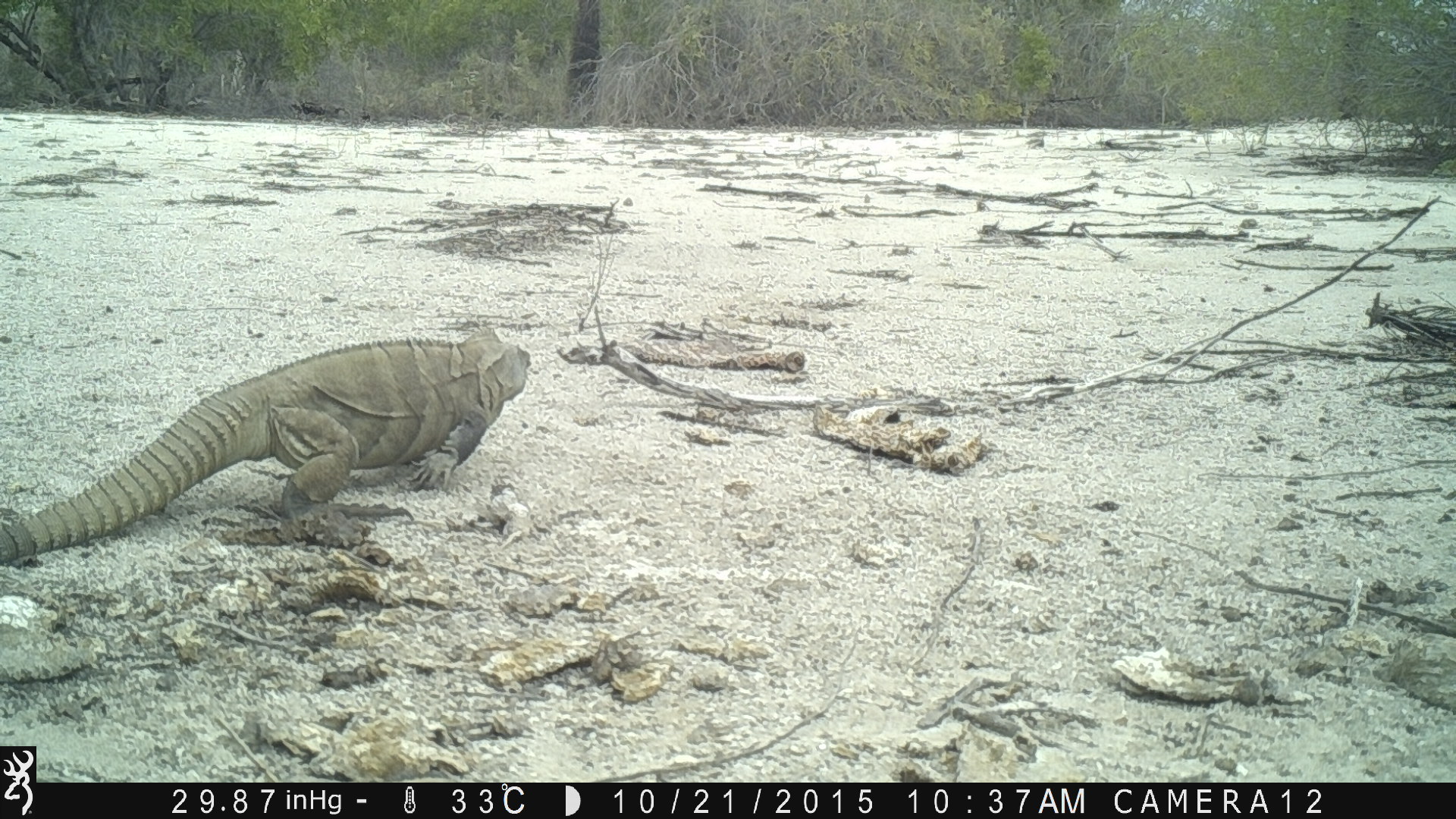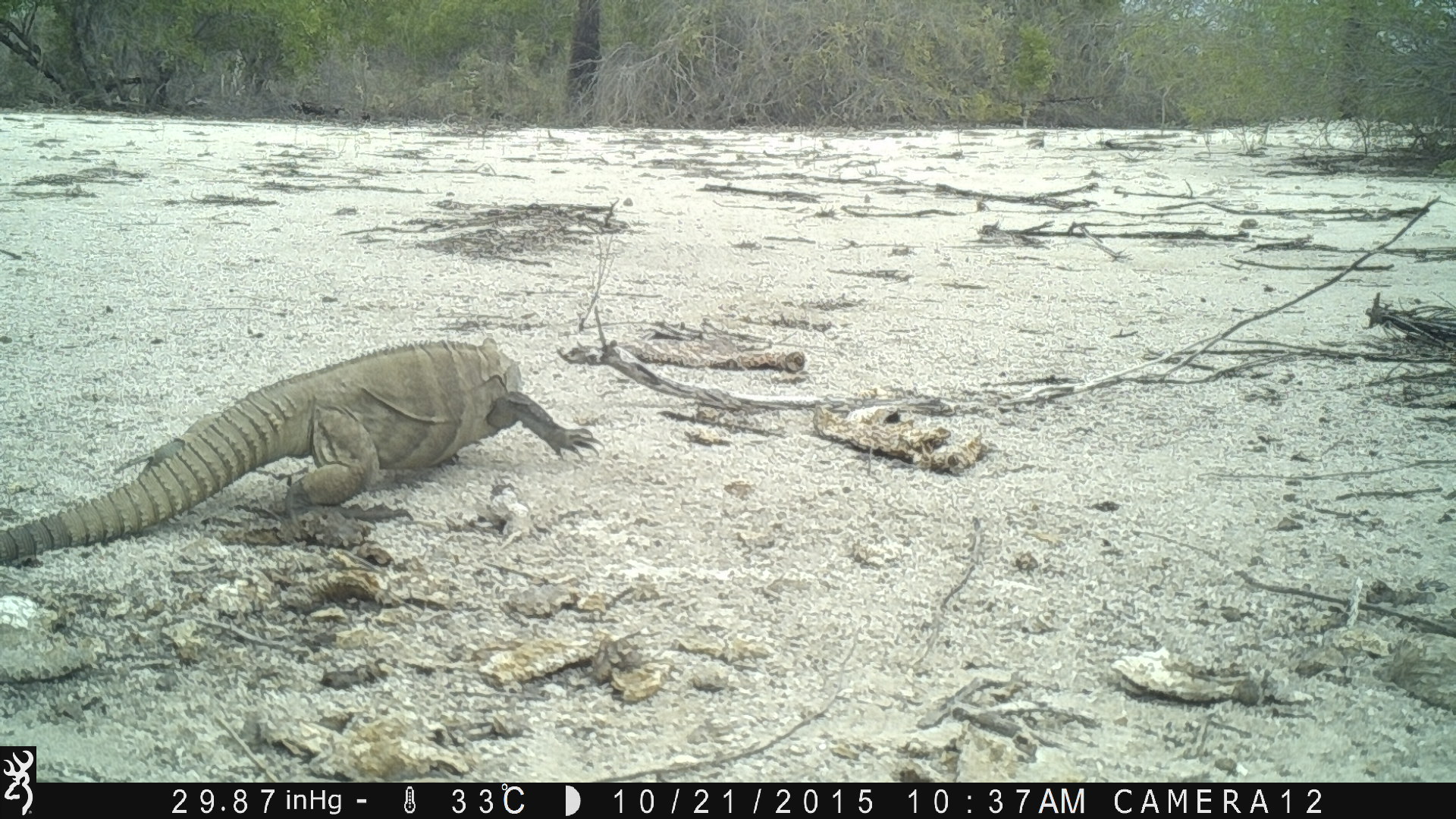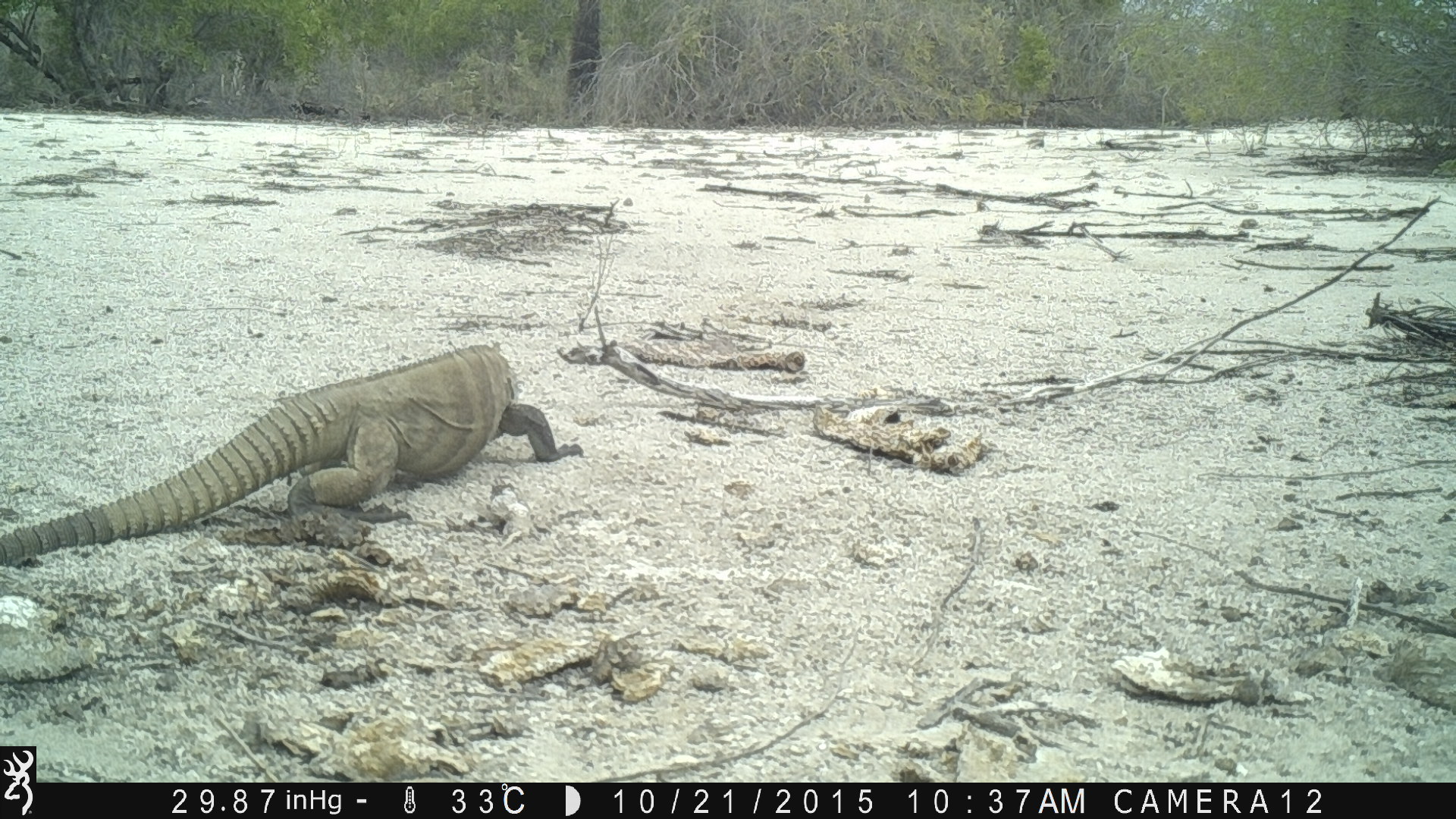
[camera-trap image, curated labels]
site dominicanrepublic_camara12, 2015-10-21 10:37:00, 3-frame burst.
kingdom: Animalia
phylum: Chordata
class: Reptilia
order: Squamata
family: Iguanidae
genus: Iguana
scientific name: Iguana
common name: typical iguanas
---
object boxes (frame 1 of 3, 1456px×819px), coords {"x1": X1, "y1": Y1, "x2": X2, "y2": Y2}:
iguana: {"x1": 4, "y1": 328, "x2": 530, "y2": 555}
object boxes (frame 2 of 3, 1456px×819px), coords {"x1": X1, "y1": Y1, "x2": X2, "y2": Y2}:
iguana: {"x1": 10, "y1": 334, "x2": 598, "y2": 551}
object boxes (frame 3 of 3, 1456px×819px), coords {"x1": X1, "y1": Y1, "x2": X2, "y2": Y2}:
iguana: {"x1": 9, "y1": 337, "x2": 557, "y2": 552}